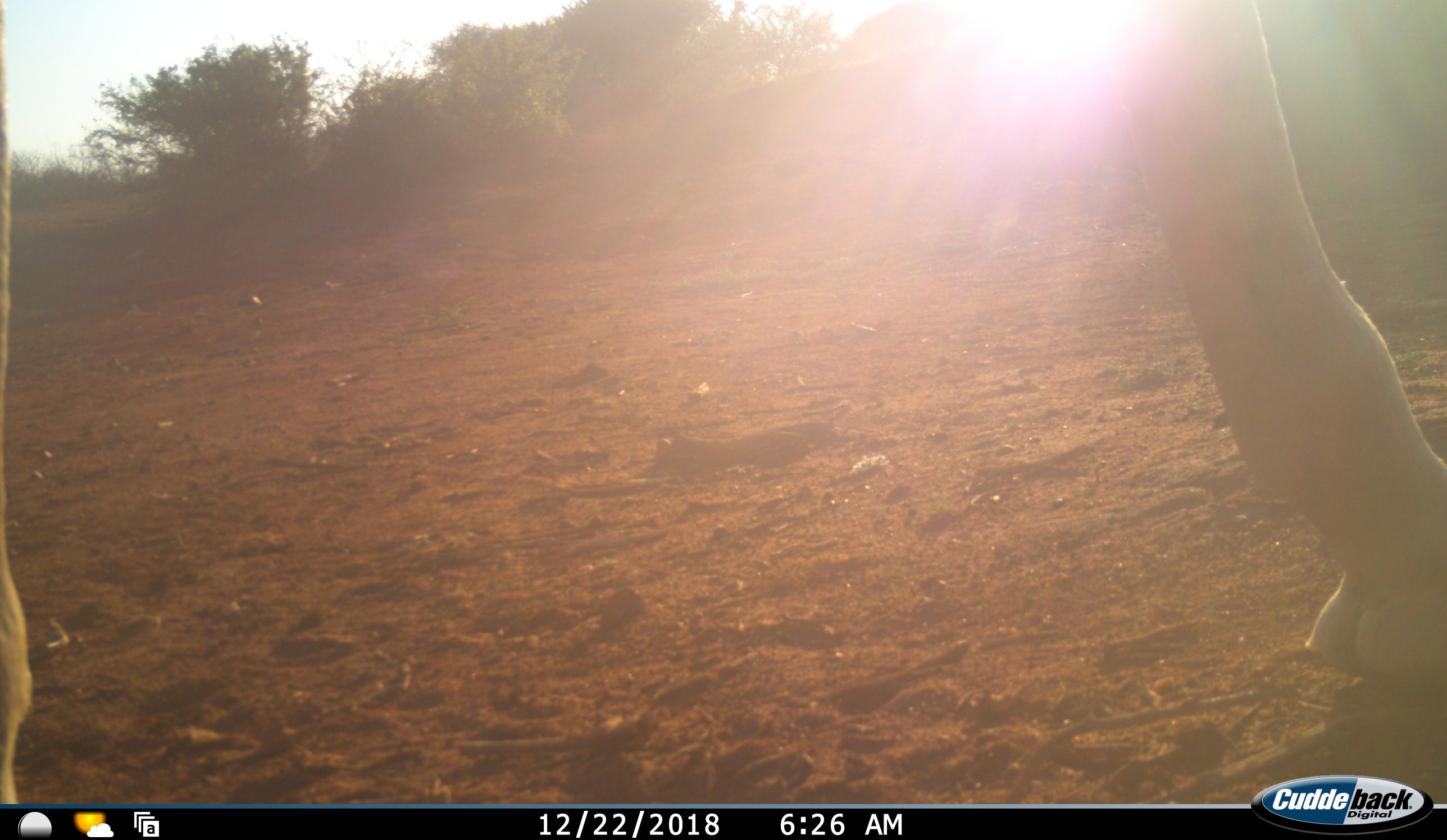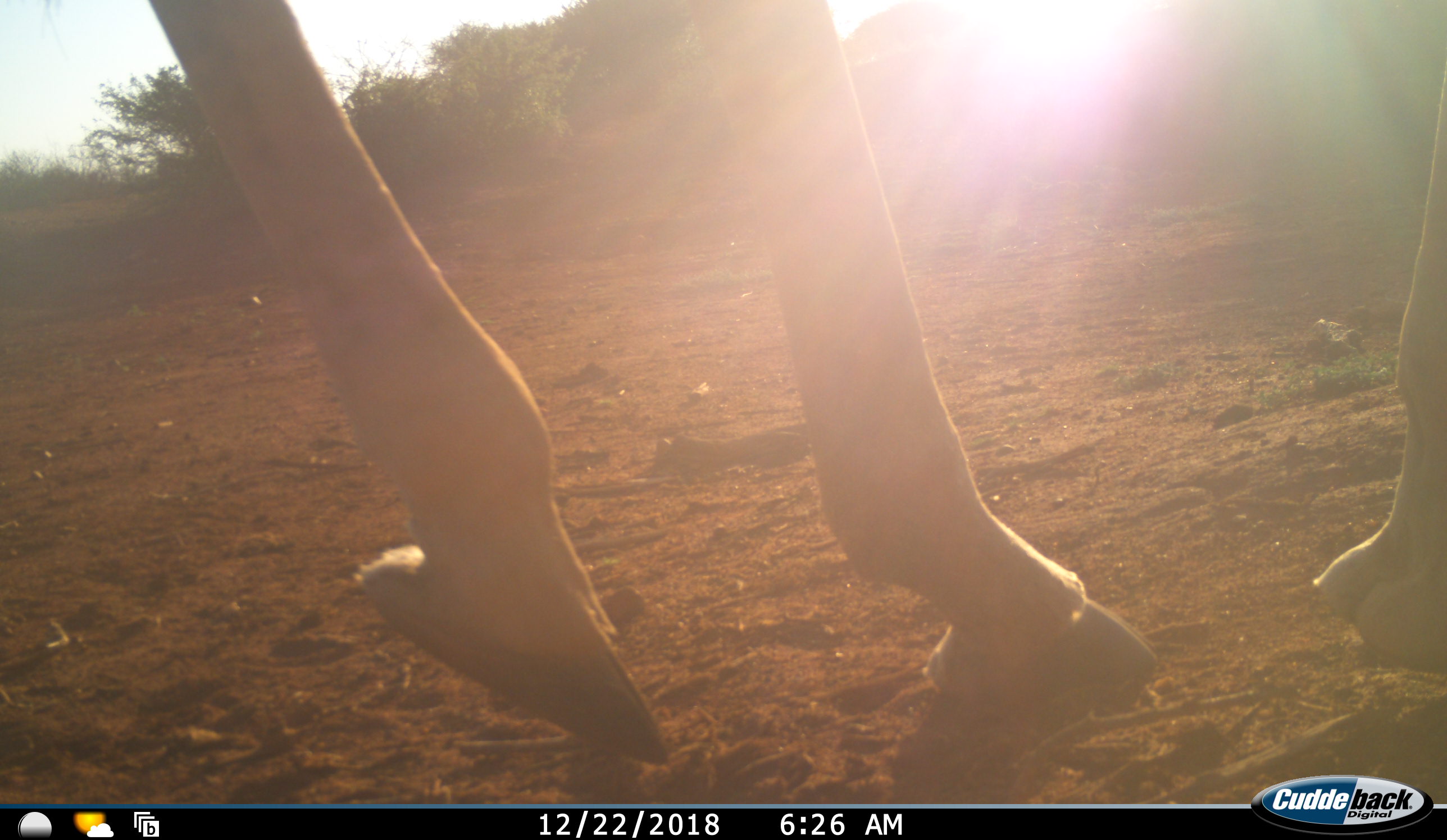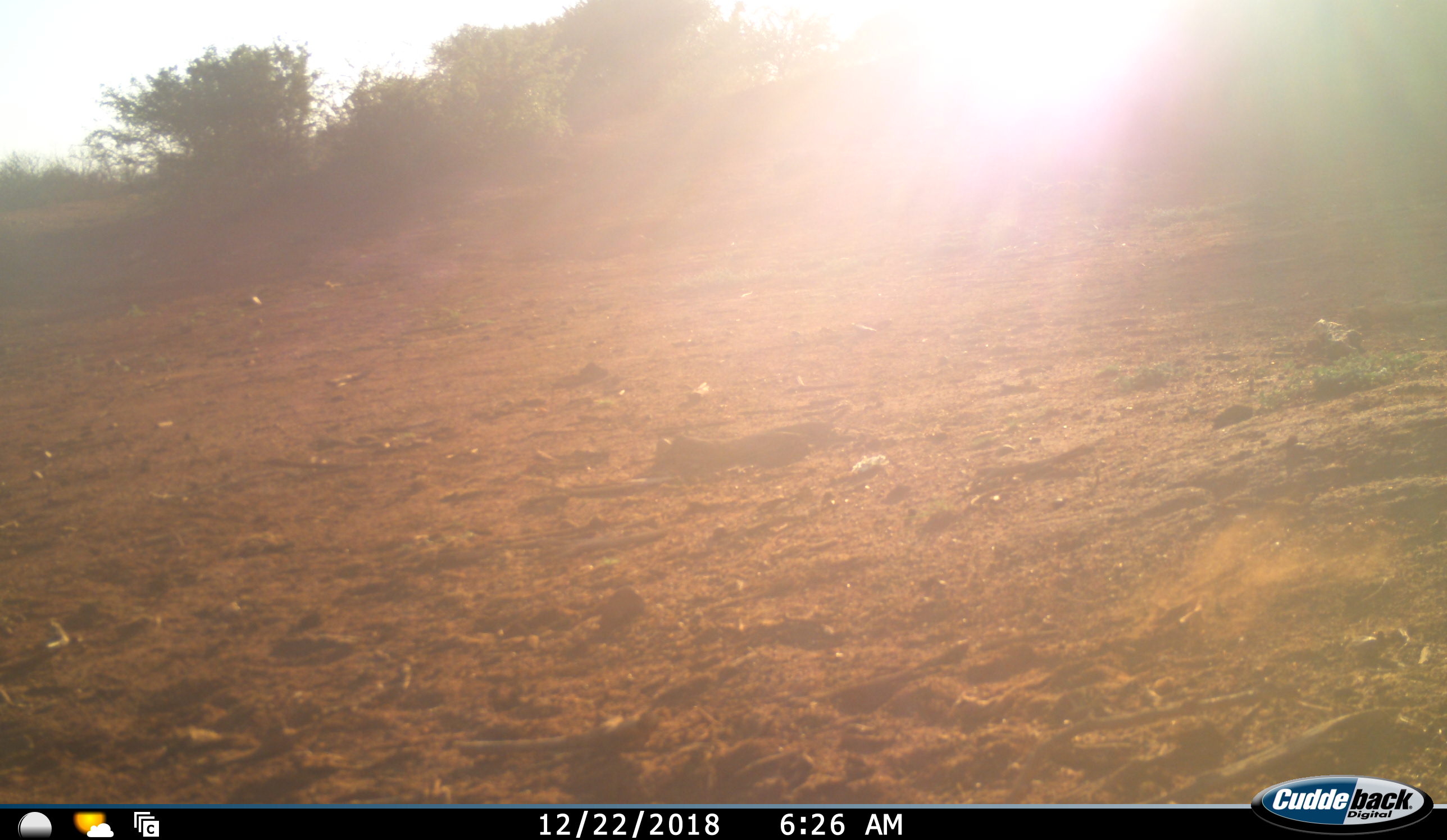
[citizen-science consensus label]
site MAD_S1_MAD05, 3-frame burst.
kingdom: Animalia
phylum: Chordata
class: Mammalia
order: Artiodactyla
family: Giraffidae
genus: Giraffa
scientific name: Giraffa camelopardalis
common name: giraffe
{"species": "giraffe (Giraffa camelopardalis)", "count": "1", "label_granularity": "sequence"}